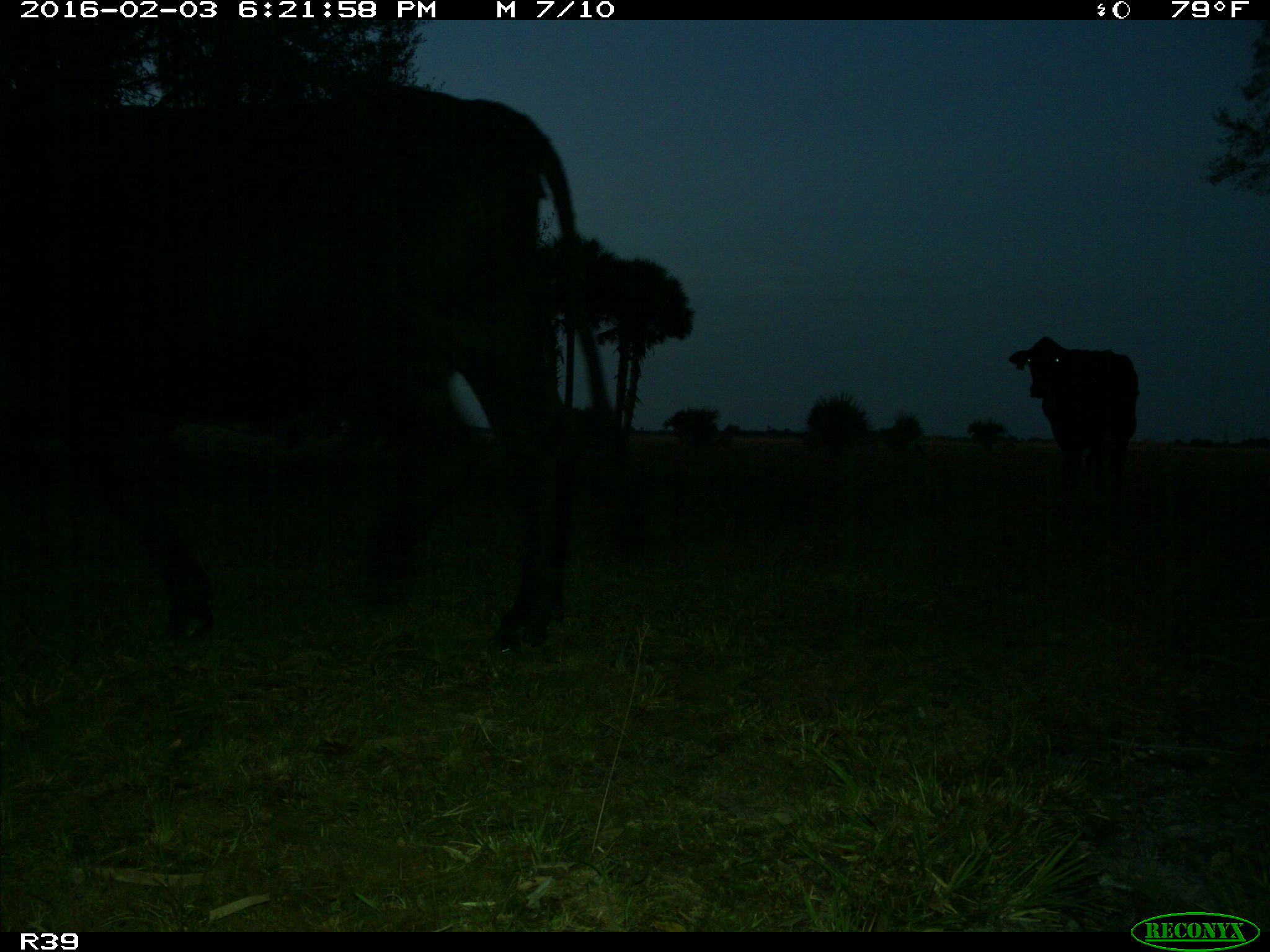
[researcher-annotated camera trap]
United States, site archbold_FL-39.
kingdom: Animalia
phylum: Chordata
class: Mammalia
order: Artiodactyla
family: Bovidae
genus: Bos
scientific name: Bos taurus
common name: domestic cow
Bos taurus (domestic cow).